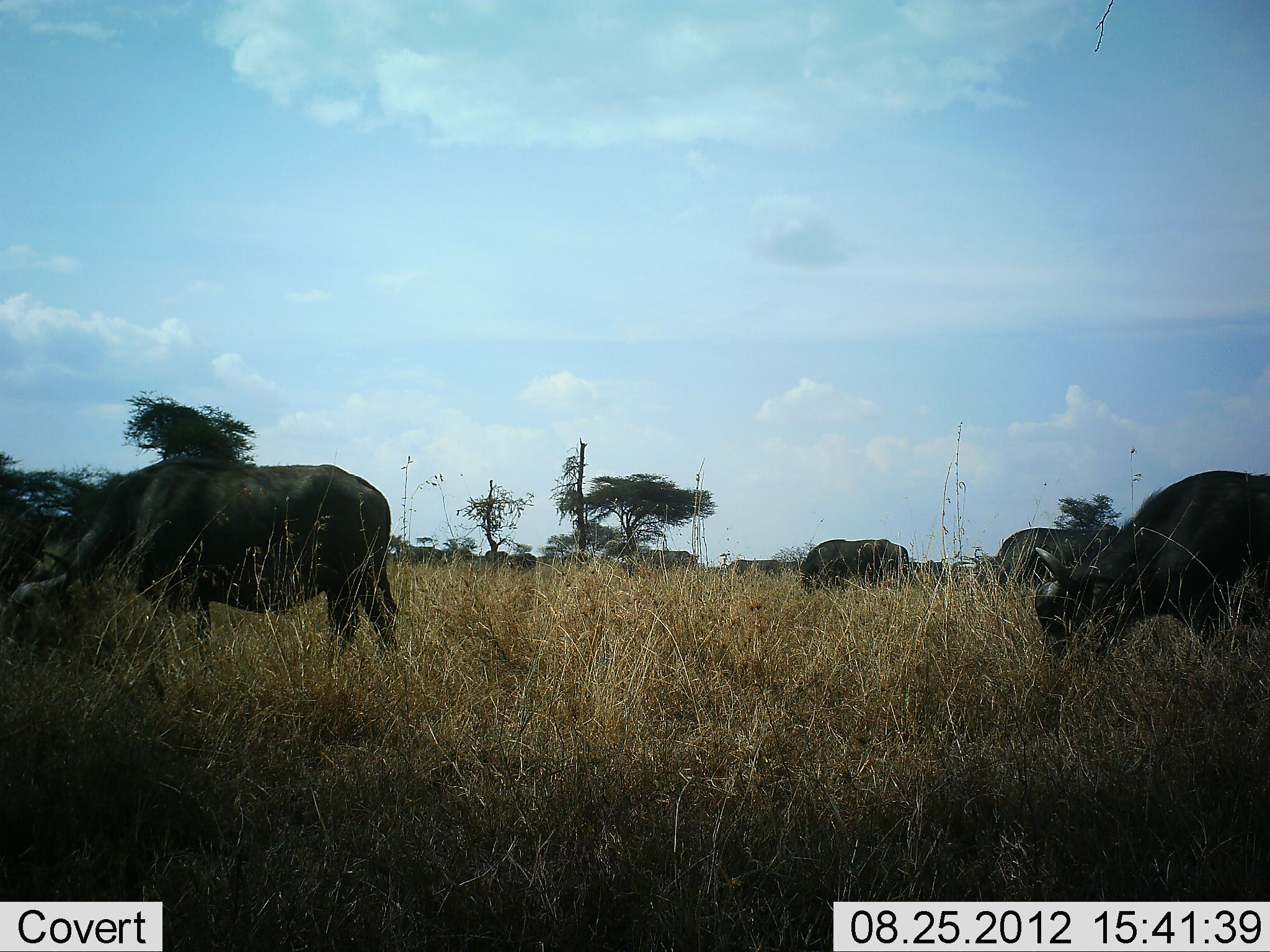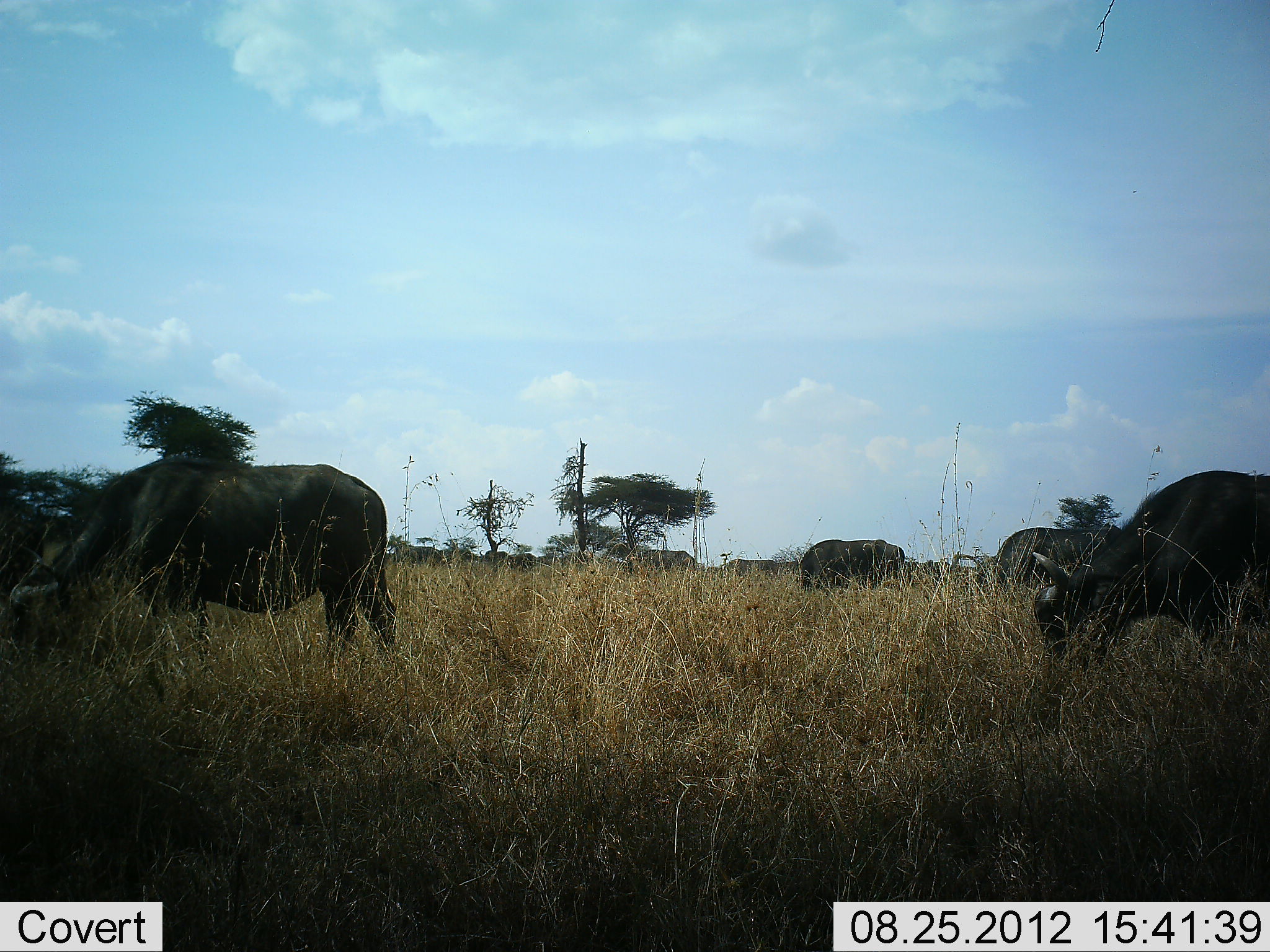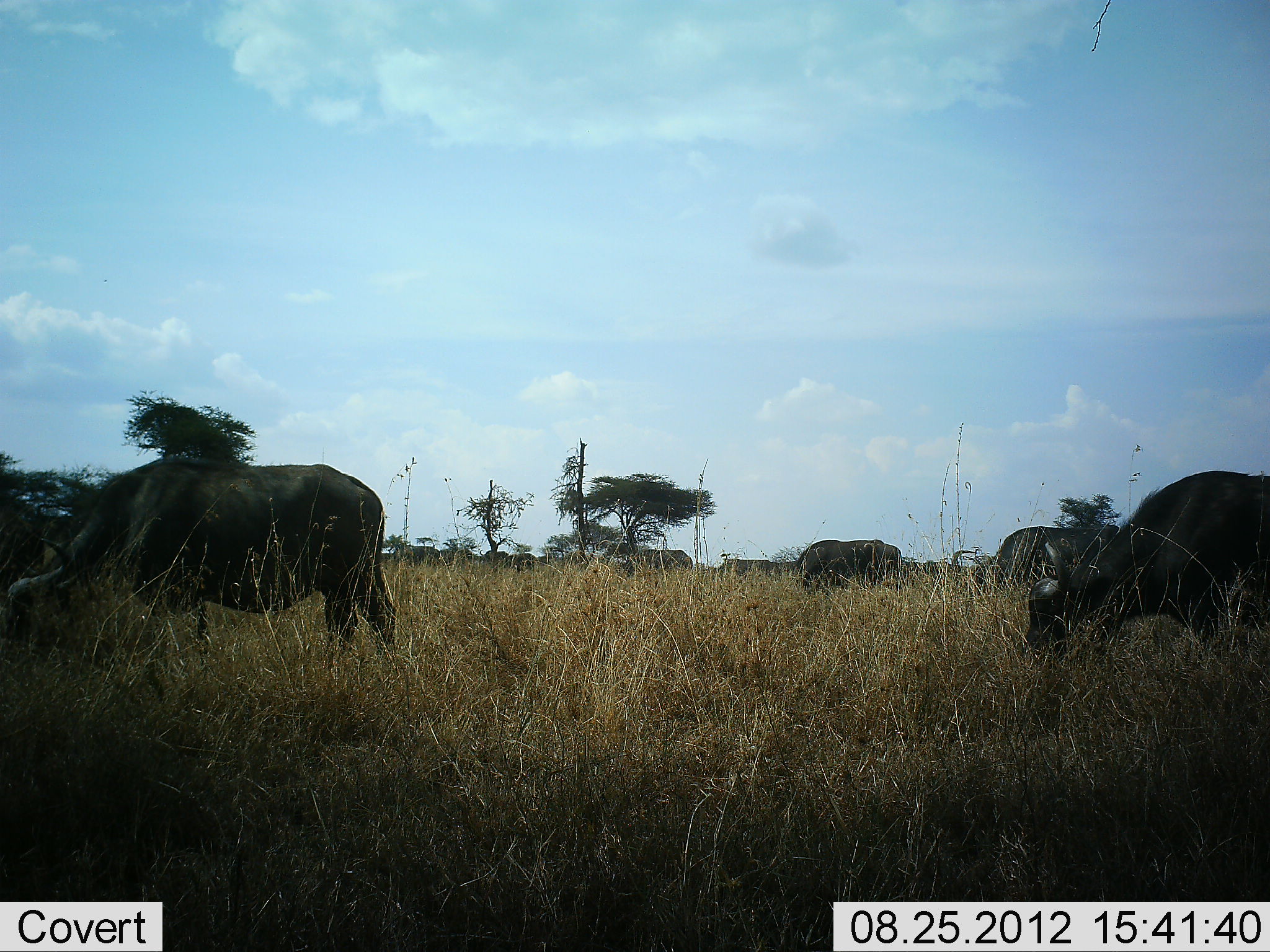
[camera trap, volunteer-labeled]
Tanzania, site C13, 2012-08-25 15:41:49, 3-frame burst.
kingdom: Animalia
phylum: Chordata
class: Mammalia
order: Artiodactyla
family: Bovidae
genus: Syncerus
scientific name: Syncerus caffer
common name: cape buffalo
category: buffalo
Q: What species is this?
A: Buffalo (cape buffalo) (Syncerus caffer).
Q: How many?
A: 6.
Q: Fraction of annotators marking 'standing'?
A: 30%.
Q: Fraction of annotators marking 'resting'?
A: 0%.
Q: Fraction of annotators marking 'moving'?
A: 20%.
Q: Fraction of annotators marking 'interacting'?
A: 0%.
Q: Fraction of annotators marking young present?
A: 0%.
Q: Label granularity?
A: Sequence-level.